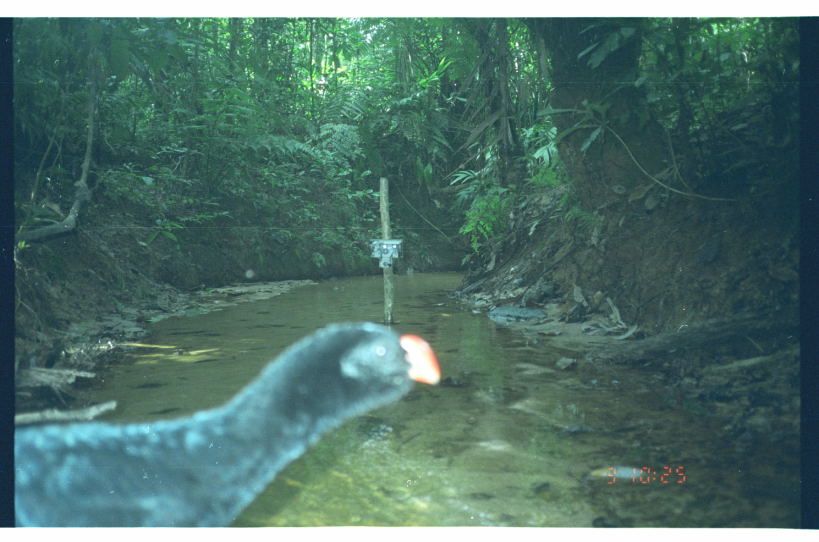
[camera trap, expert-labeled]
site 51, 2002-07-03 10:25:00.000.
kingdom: Animalia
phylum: Chordata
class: Aves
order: Galliformes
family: Cracidae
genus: Mitu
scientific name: Mitu tuberosum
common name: razor-billed curassow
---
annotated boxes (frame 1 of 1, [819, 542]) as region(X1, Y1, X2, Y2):
mitu tuberosum: region(14, 321, 440, 527)